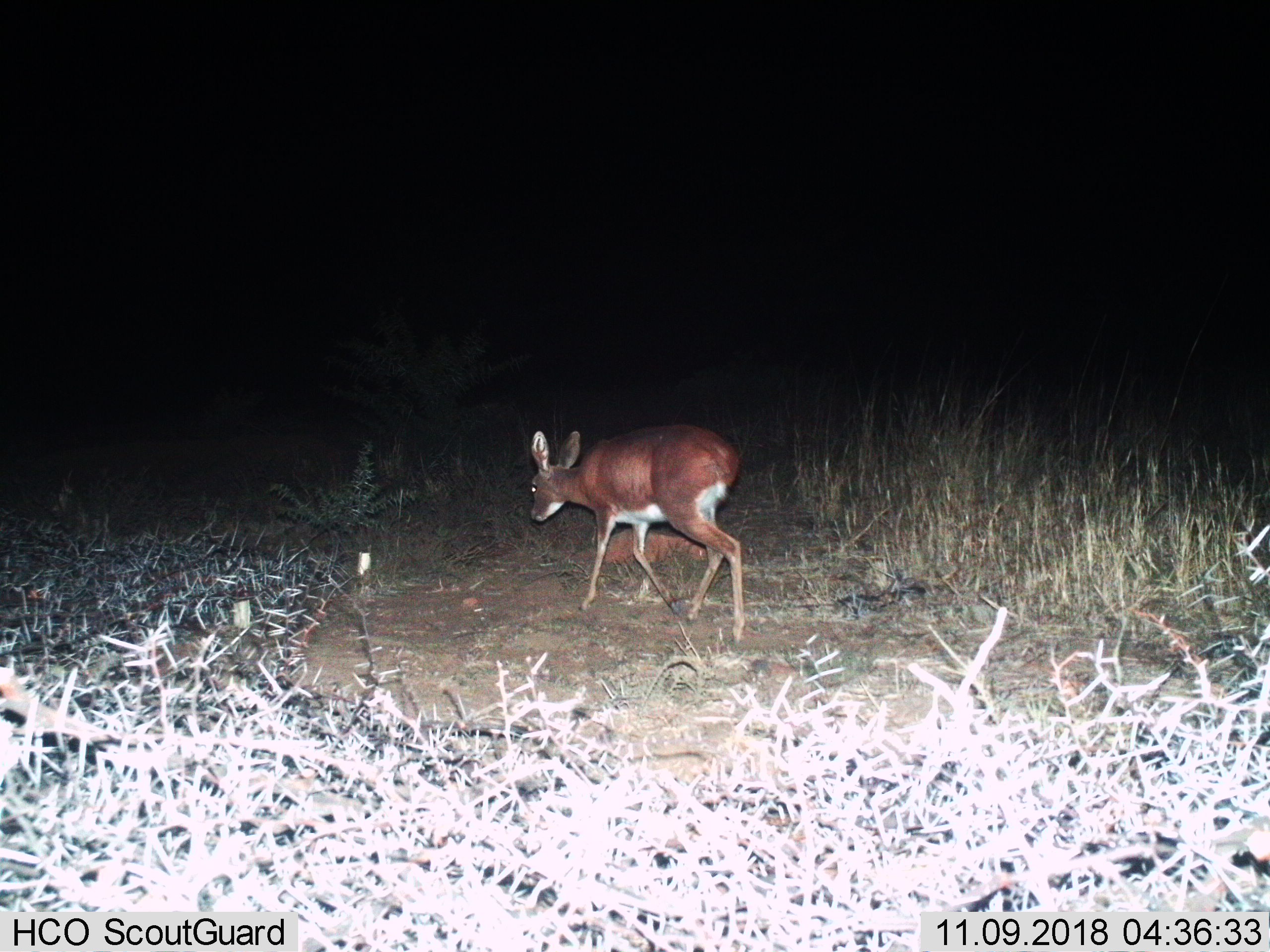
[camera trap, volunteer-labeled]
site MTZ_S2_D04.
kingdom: Animalia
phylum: Chordata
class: Mammalia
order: Artiodactyla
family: Bovidae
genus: Raphicerus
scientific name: Raphicerus campestris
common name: steenbok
Steenbok (Raphicerus campestris), count 1. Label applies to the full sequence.